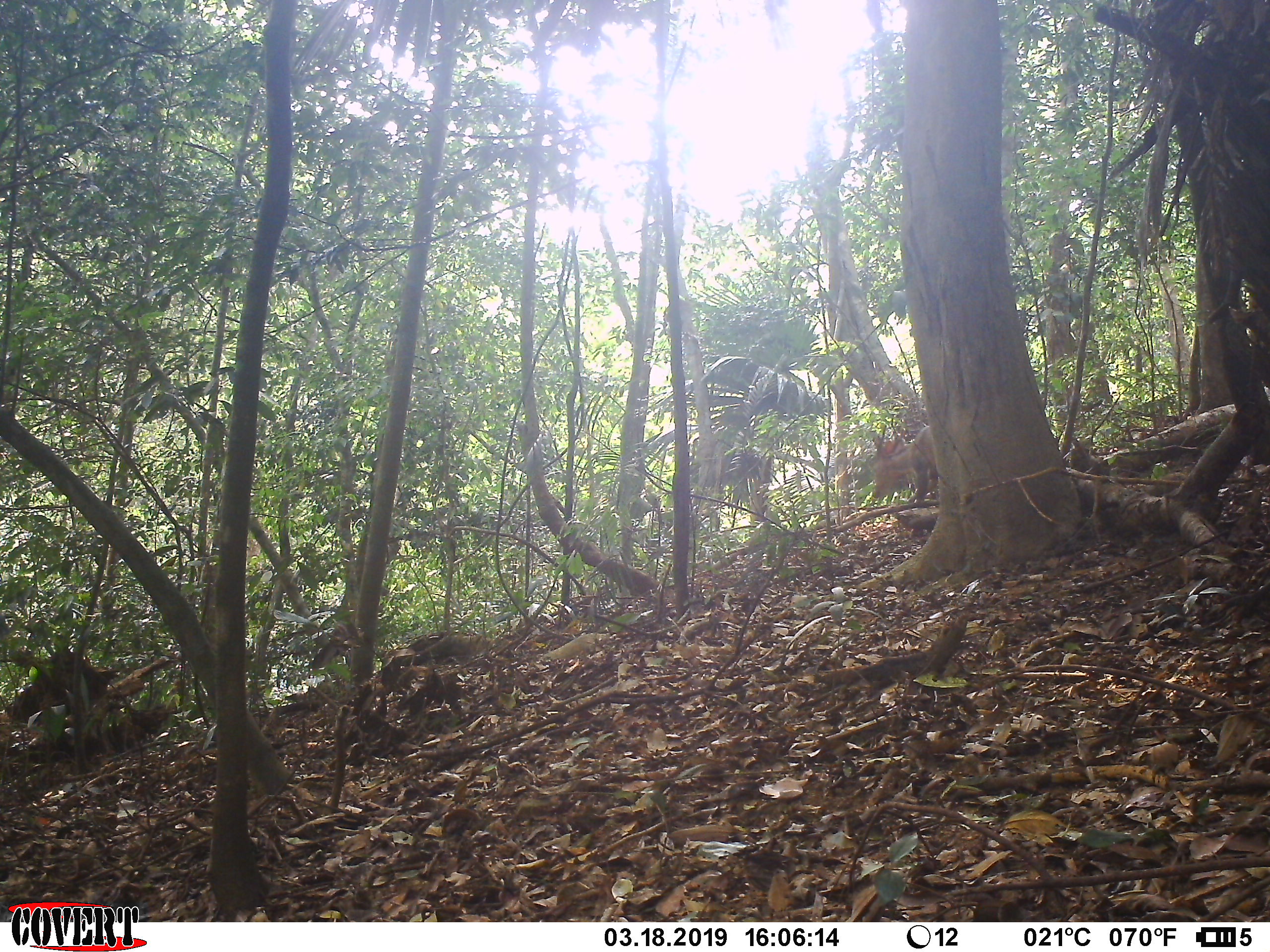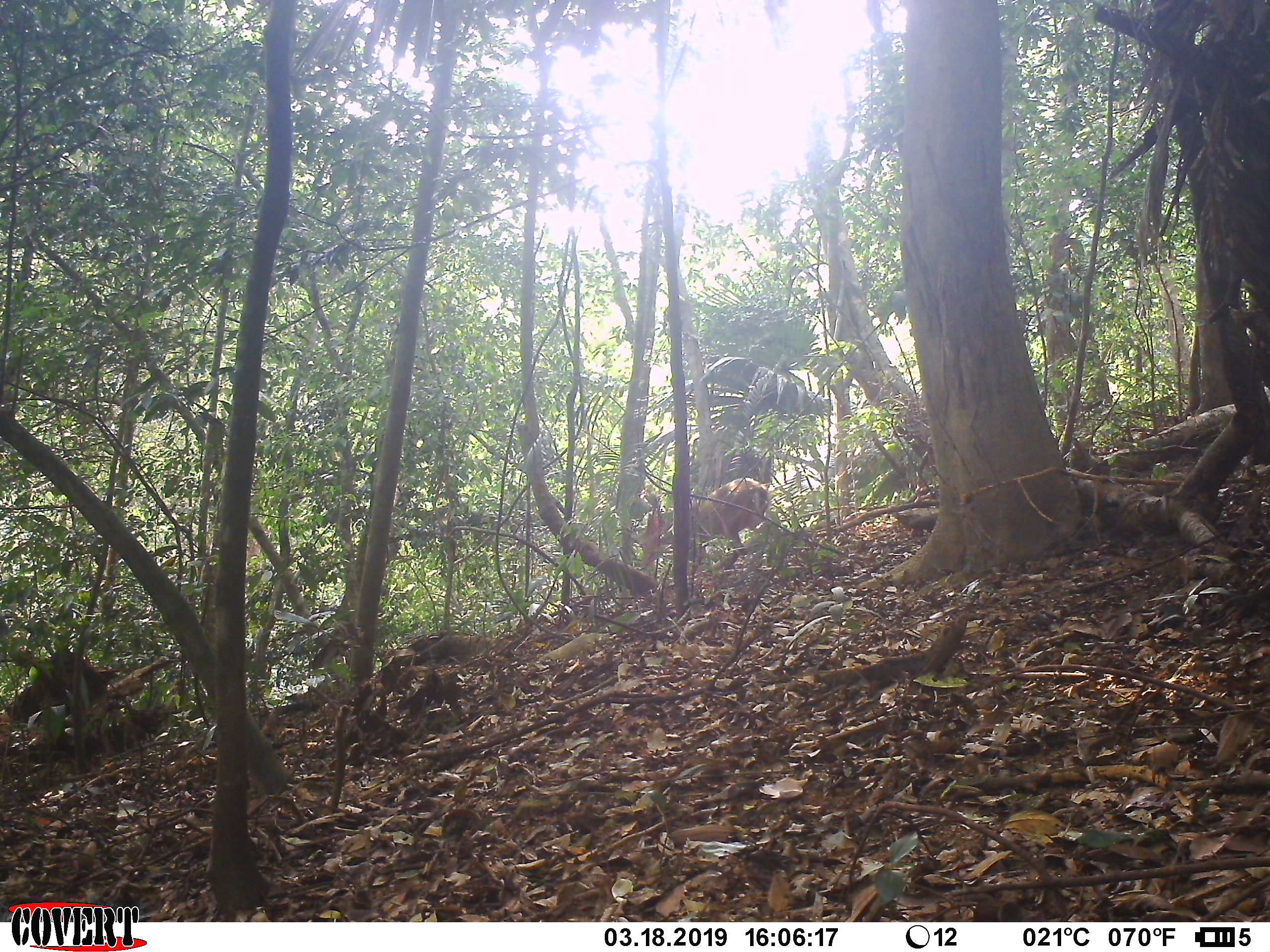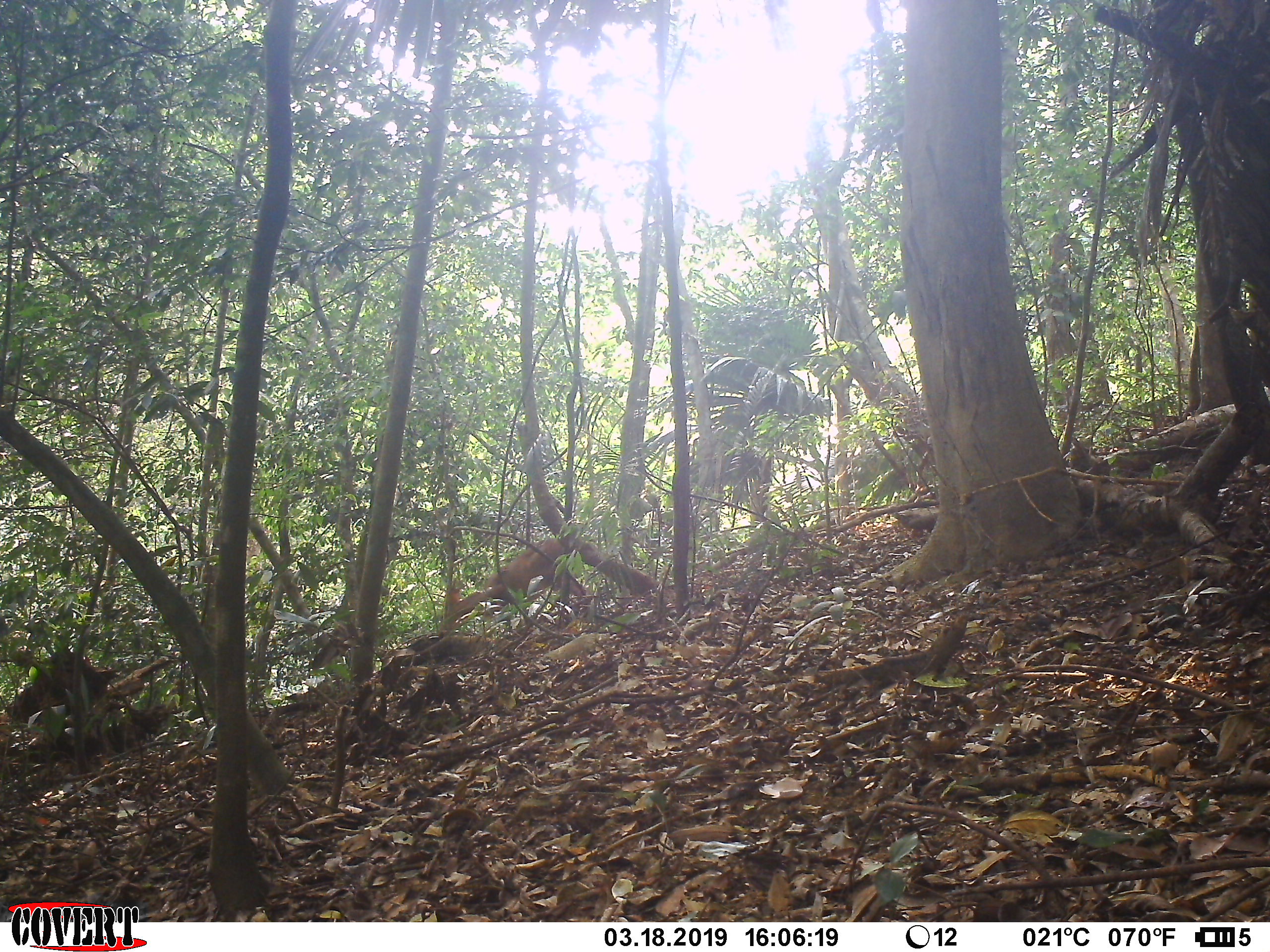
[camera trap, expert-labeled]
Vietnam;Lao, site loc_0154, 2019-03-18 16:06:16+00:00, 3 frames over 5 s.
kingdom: Animalia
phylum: Chordata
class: Mammalia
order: Artiodactyla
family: Cervidae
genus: Muntiacus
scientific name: Muntiacus vuquangensis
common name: large-antlered muntjac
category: large antlered muntjac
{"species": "large antlered muntjac (large-antlered muntjac) (Muntiacus vuquangensis)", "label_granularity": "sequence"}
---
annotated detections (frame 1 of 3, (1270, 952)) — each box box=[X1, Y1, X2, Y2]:
large antlered muntjac: box=[872, 426, 939, 504]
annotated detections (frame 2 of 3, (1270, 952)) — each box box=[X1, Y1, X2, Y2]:
large antlered muntjac: box=[640, 477, 769, 571]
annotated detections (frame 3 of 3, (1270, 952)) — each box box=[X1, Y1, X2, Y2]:
large antlered muntjac: box=[438, 537, 586, 640]